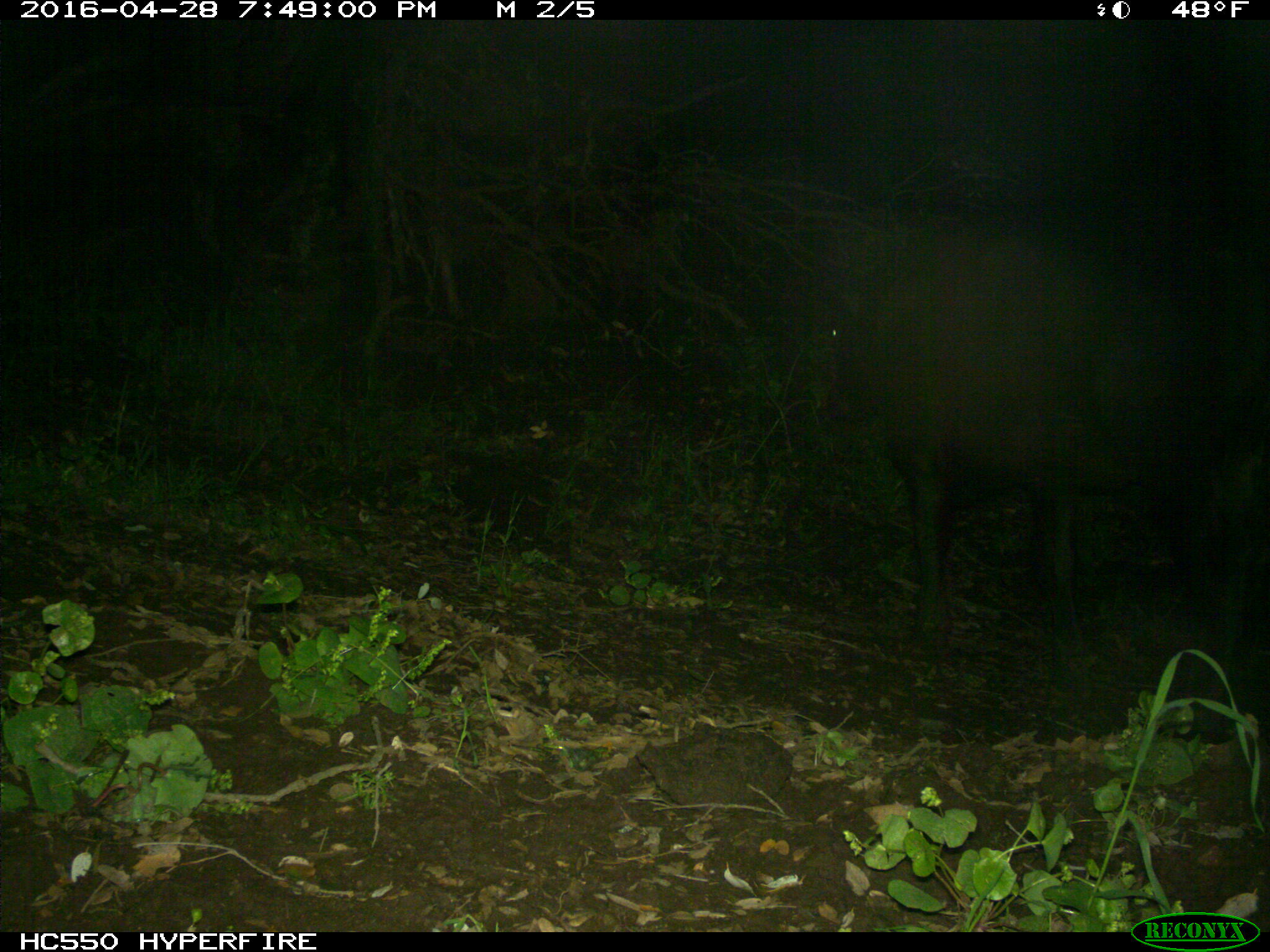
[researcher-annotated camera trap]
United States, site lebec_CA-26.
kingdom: Animalia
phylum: Chordata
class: Mammalia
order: Artiodactyla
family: Bovidae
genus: Bos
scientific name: Bos taurus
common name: domestic cow